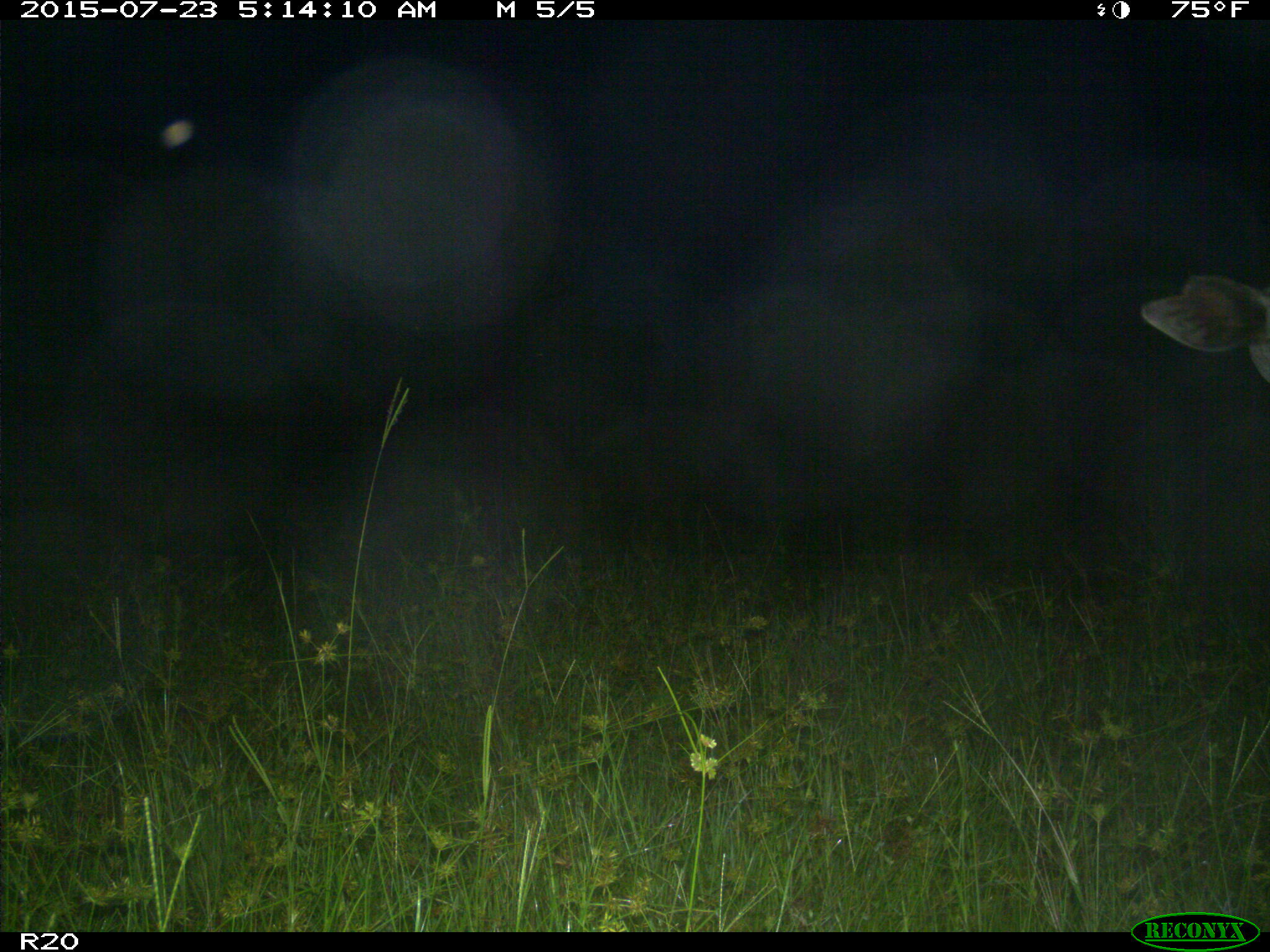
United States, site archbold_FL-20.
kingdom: Animalia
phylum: Chordata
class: Mammalia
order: Artiodactyla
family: Bovidae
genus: Bos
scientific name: Bos taurus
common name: domestic cow